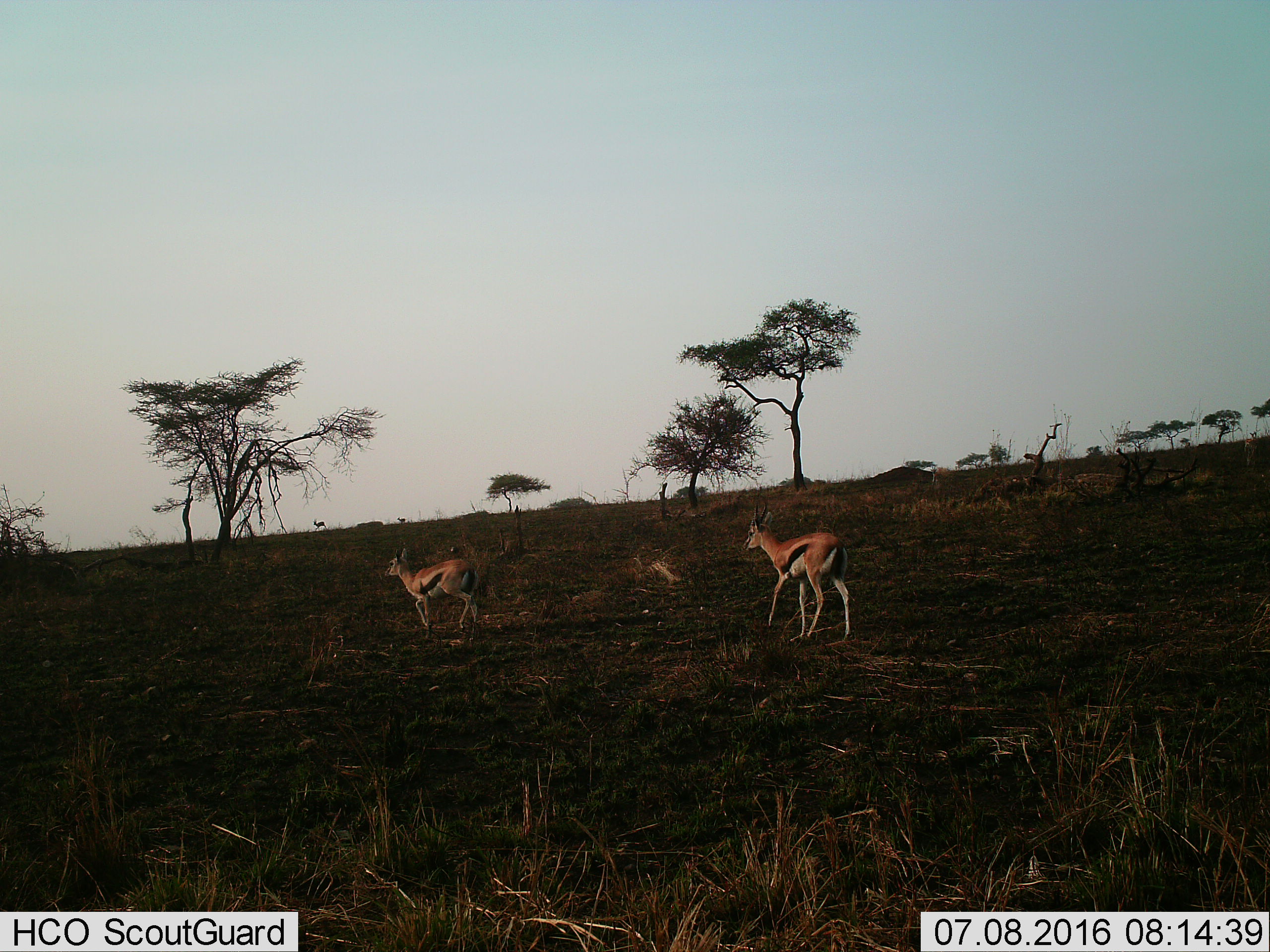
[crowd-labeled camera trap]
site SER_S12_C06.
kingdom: Animalia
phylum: Chordata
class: Mammalia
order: Artiodactyla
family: Bovidae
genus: Eudorcas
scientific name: Eudorcas thomsonii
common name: thomson's gazelle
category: gazellethomsons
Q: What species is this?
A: Gazellethomsons (thomson's gazelle) (Eudorcas thomsonii).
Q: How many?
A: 3.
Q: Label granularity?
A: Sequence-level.